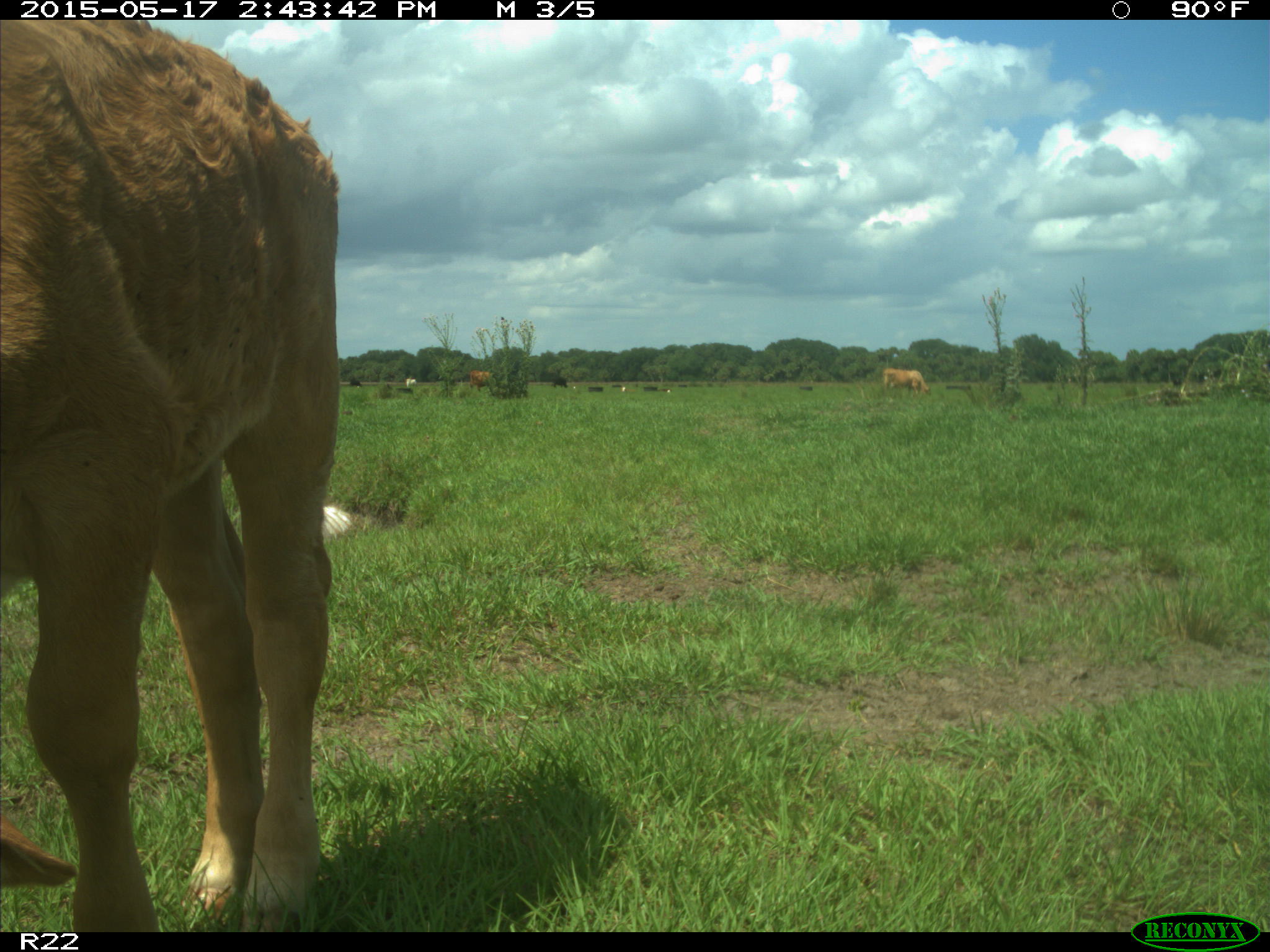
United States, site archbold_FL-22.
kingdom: Animalia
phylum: Chordata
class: Mammalia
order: Artiodactyla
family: Bovidae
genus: Bos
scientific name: Bos taurus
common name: domestic cow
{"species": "Bos taurus (domestic cow)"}